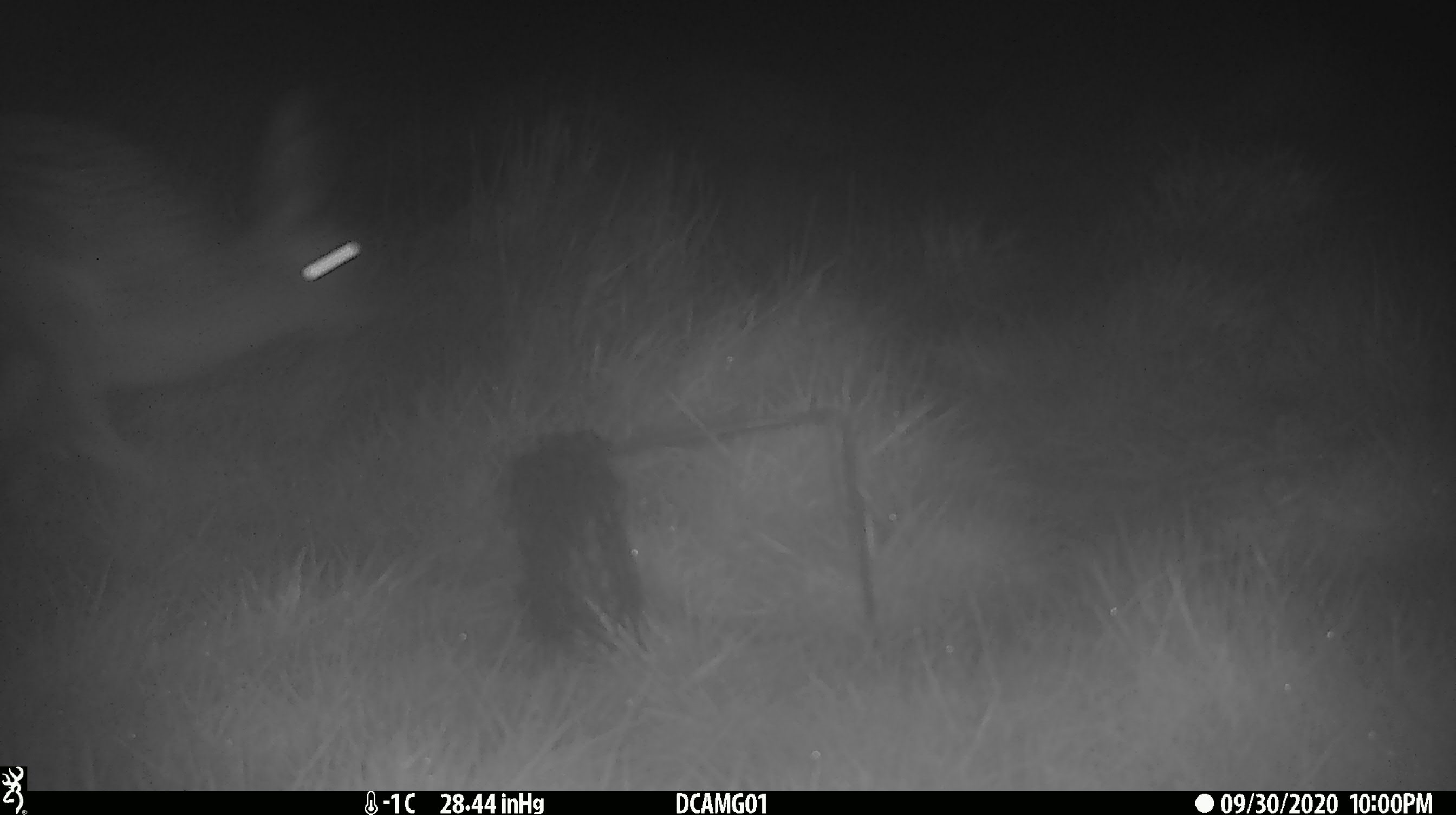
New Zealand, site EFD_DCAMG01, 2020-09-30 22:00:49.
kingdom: Animalia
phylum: Chordata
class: Mammalia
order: Lagomorpha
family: Leporidae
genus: Lepus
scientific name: Lepus europaeus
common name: brown hare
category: hare